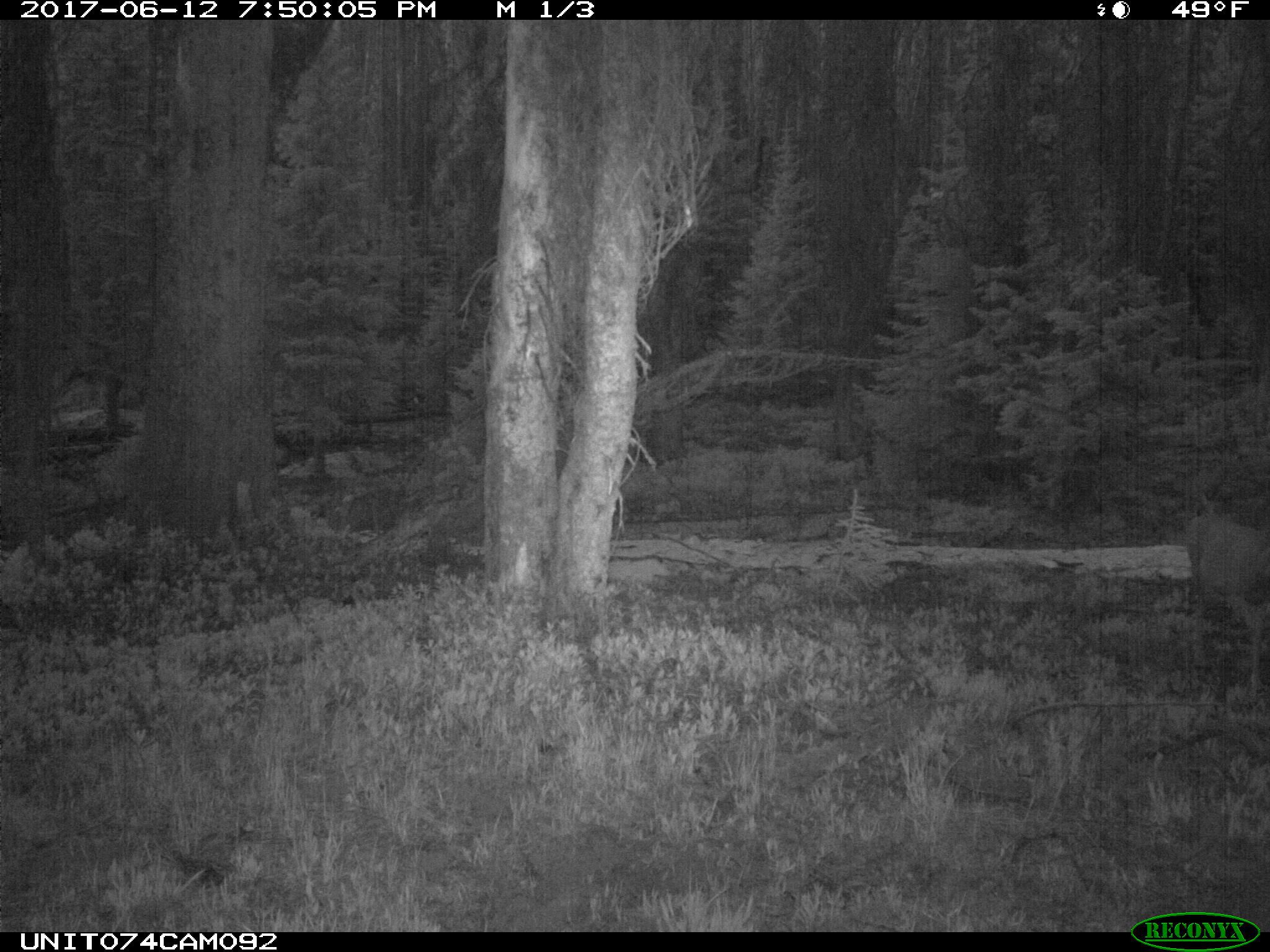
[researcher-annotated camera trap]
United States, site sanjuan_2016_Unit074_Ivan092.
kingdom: Animalia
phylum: Chordata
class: Mammalia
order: Artiodactyla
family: Cervidae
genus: Odocoileus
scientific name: Odocoileus hemionus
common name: mule deer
Odocoileus hemionus (mule deer).